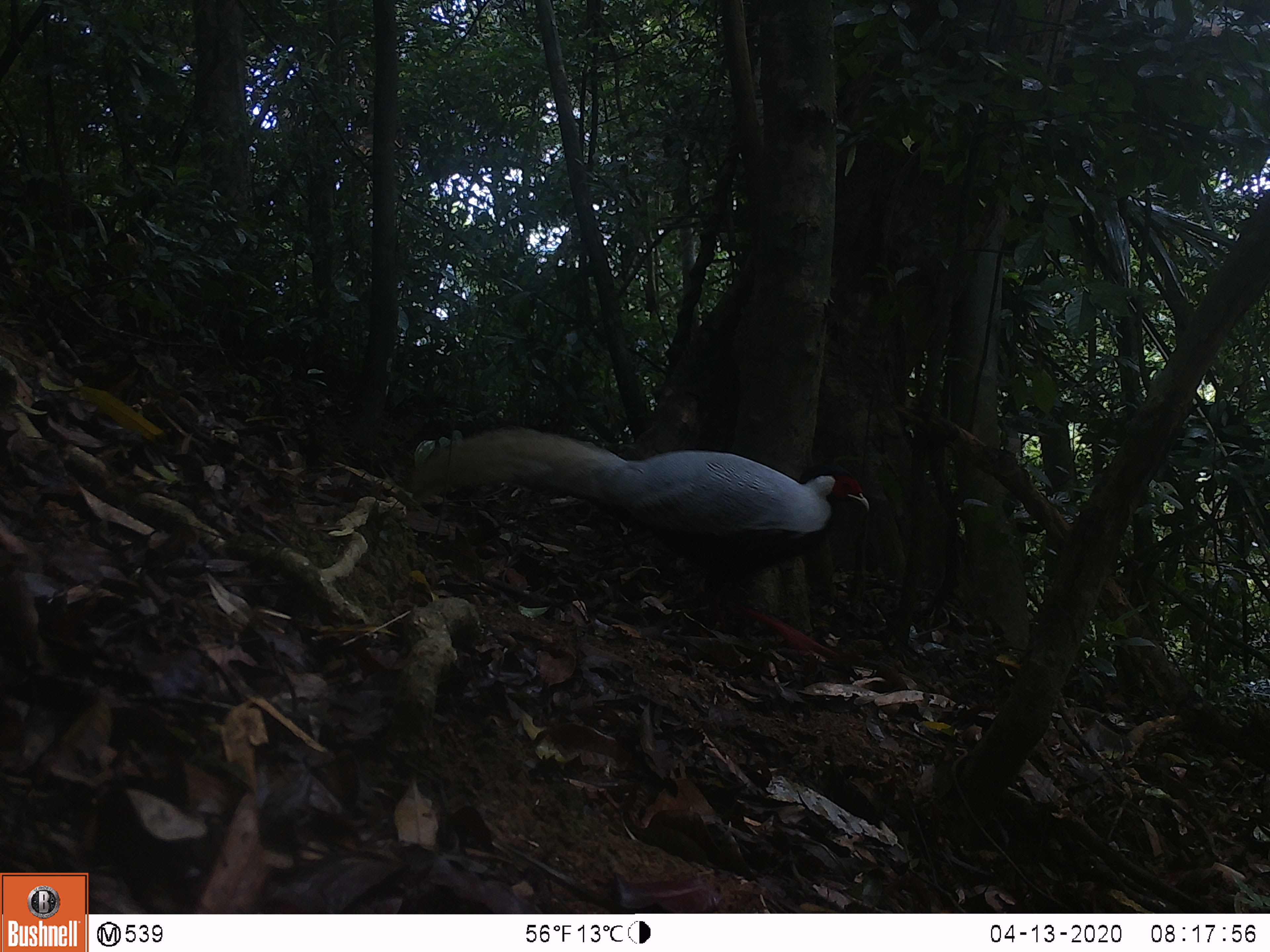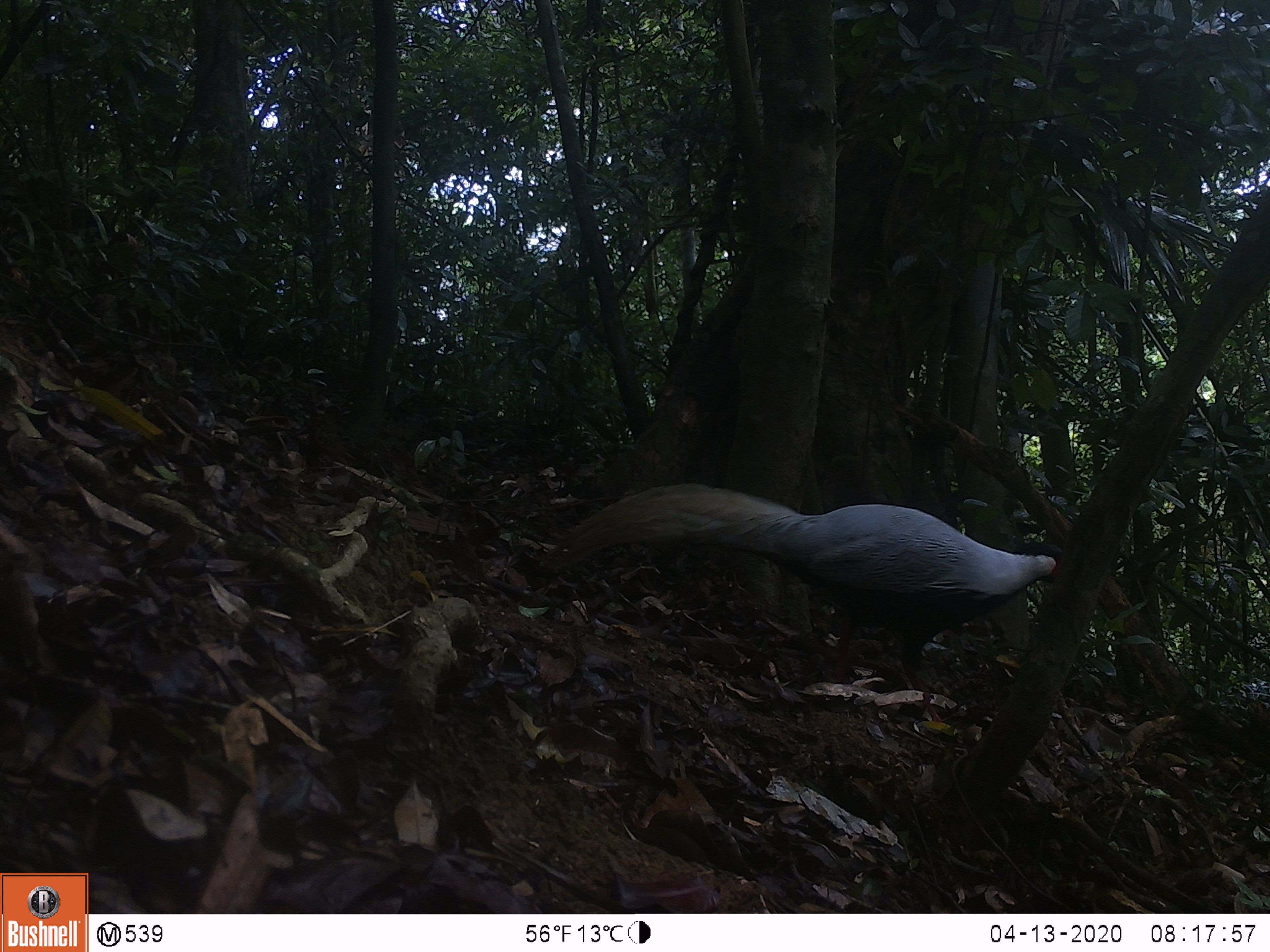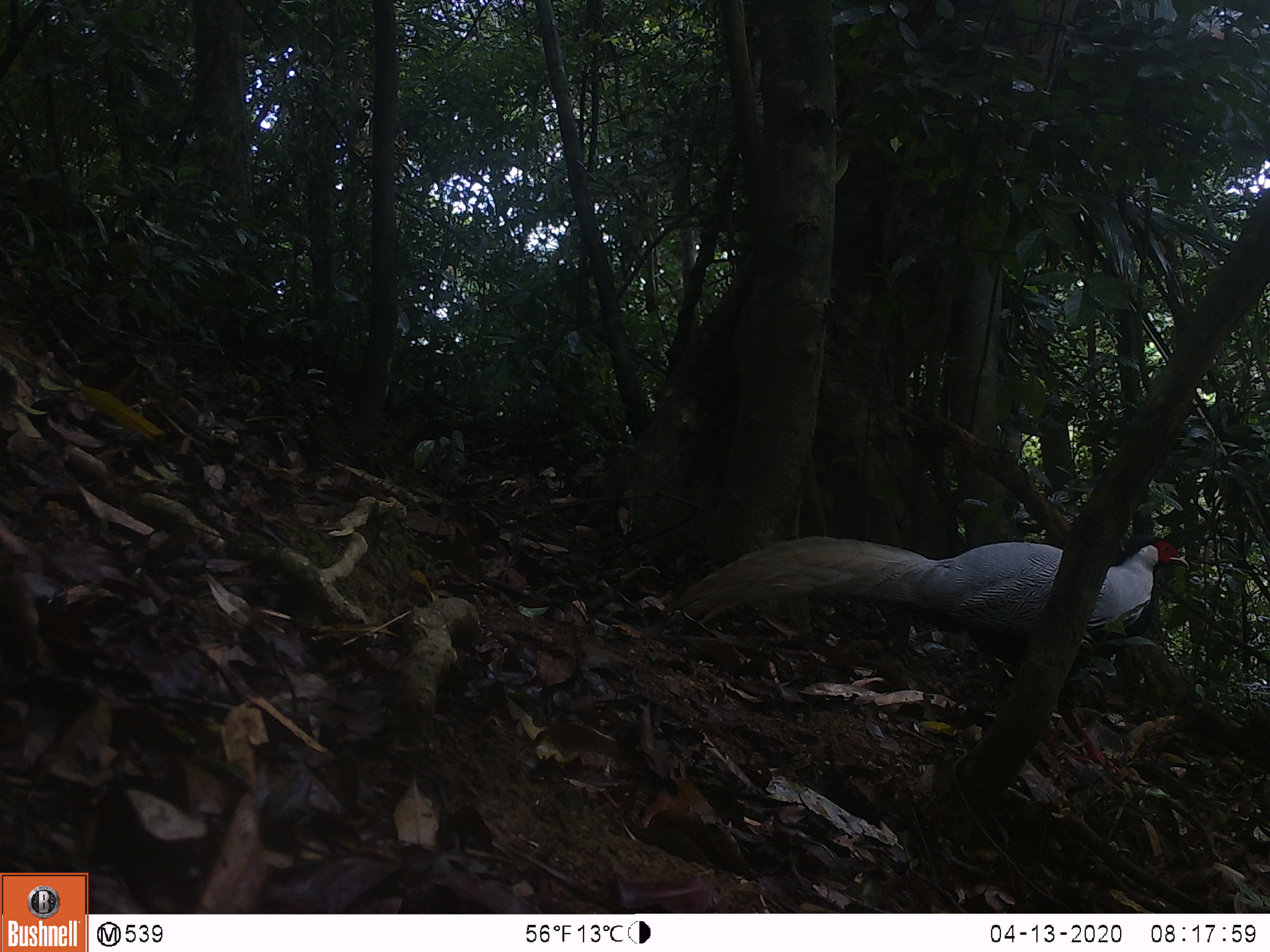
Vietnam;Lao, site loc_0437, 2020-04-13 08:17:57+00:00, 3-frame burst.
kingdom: Animalia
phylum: Chordata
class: Aves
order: Galliformes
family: Phasianidae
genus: Lophura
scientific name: Lophura nycthemera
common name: silver pheasant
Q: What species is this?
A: Silver pheasant (Lophura nycthemera).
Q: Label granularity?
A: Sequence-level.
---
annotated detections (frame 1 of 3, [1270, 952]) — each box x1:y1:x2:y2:
silver pheasant: 407:426:869:658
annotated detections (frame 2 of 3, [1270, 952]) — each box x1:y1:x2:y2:
silver pheasant: 538:483:1062:722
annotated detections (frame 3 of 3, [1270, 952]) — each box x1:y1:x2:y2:
silver pheasant: 660:533:1189:778